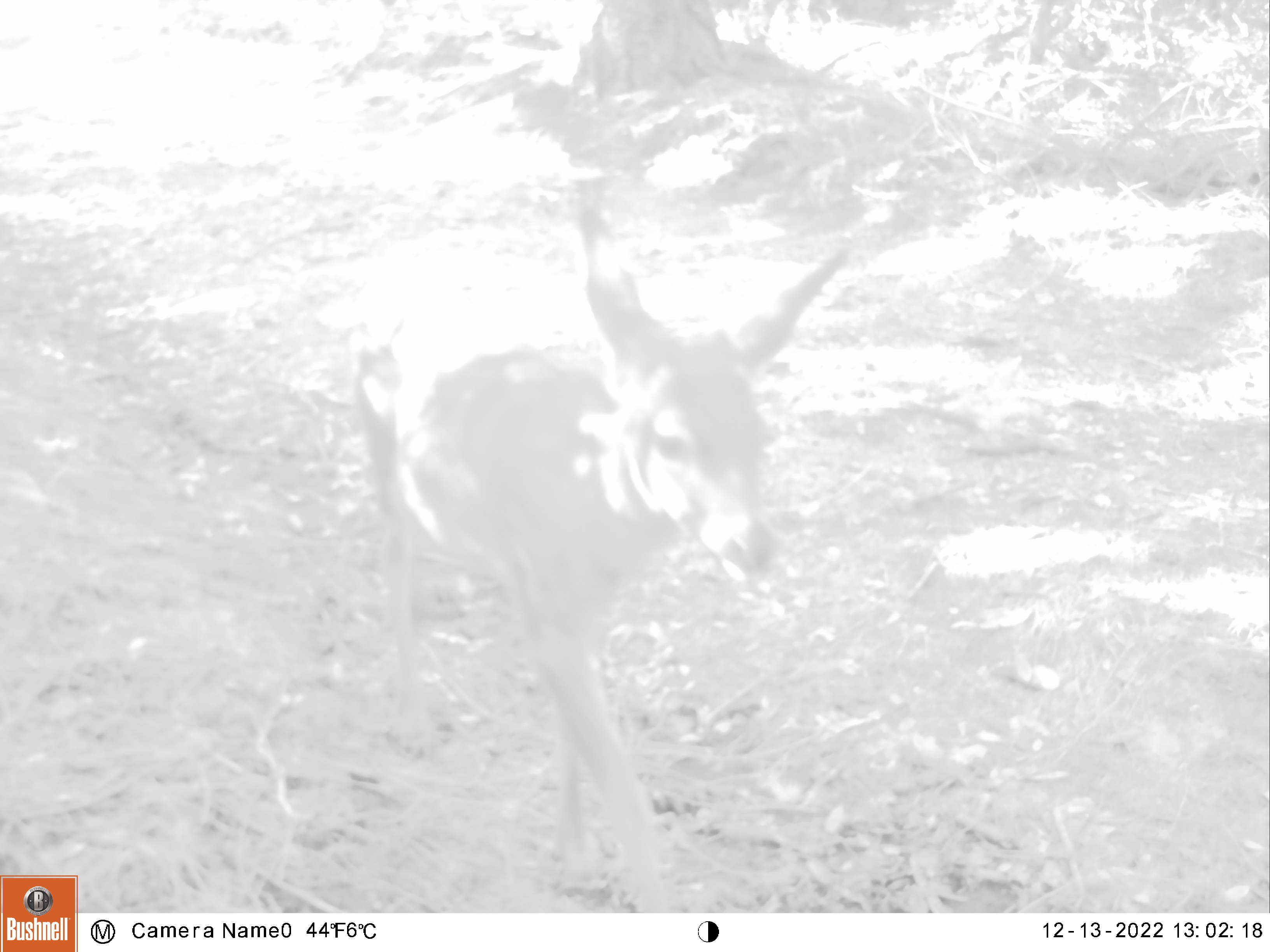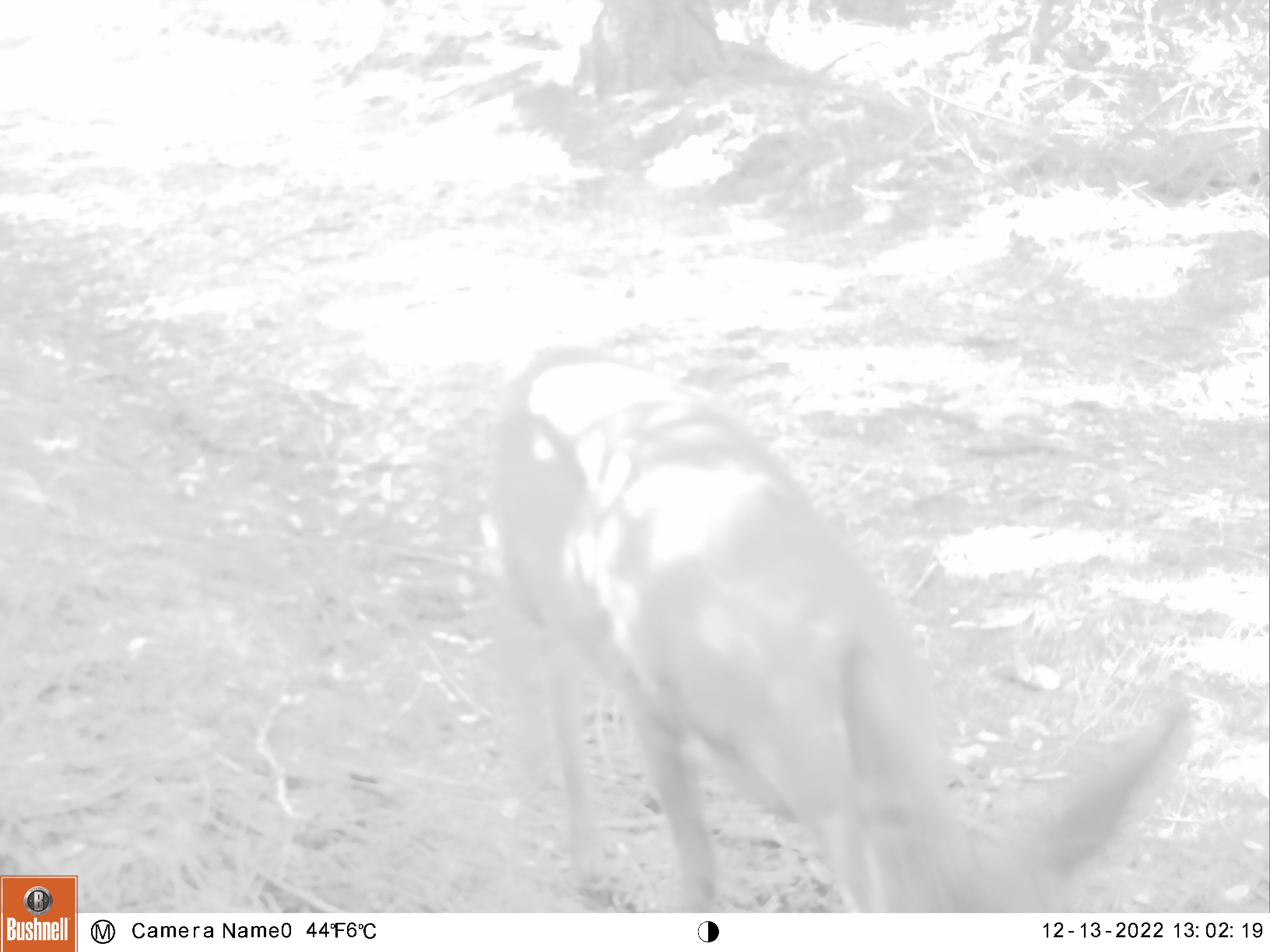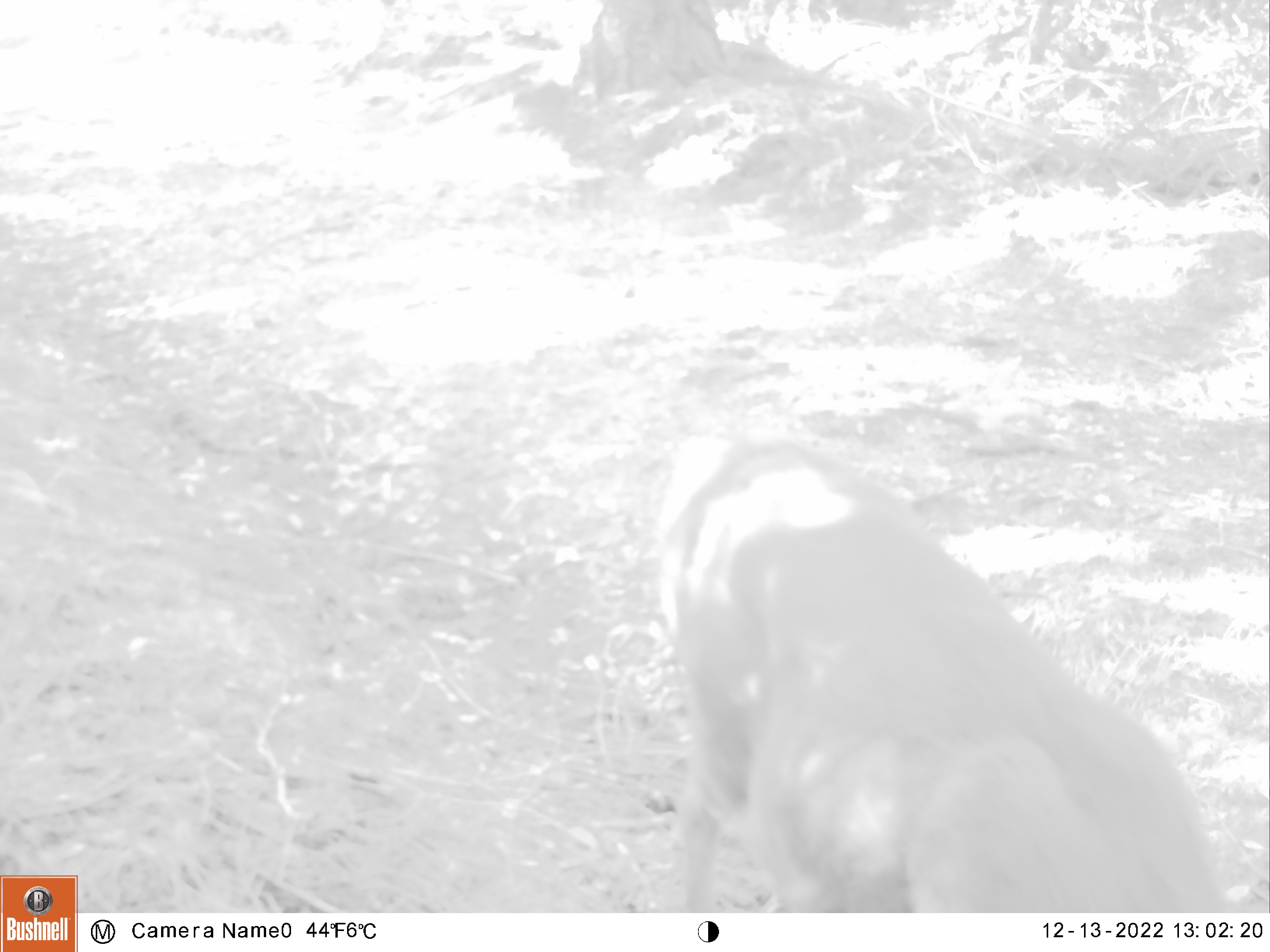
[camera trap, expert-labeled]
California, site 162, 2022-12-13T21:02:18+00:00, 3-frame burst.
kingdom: Animalia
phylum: Chordata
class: Mammalia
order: Artiodactyla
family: Cervidae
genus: Odocoileus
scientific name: Odocoileus hemionus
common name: mule deer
Mule deer (Odocoileus hemionus).